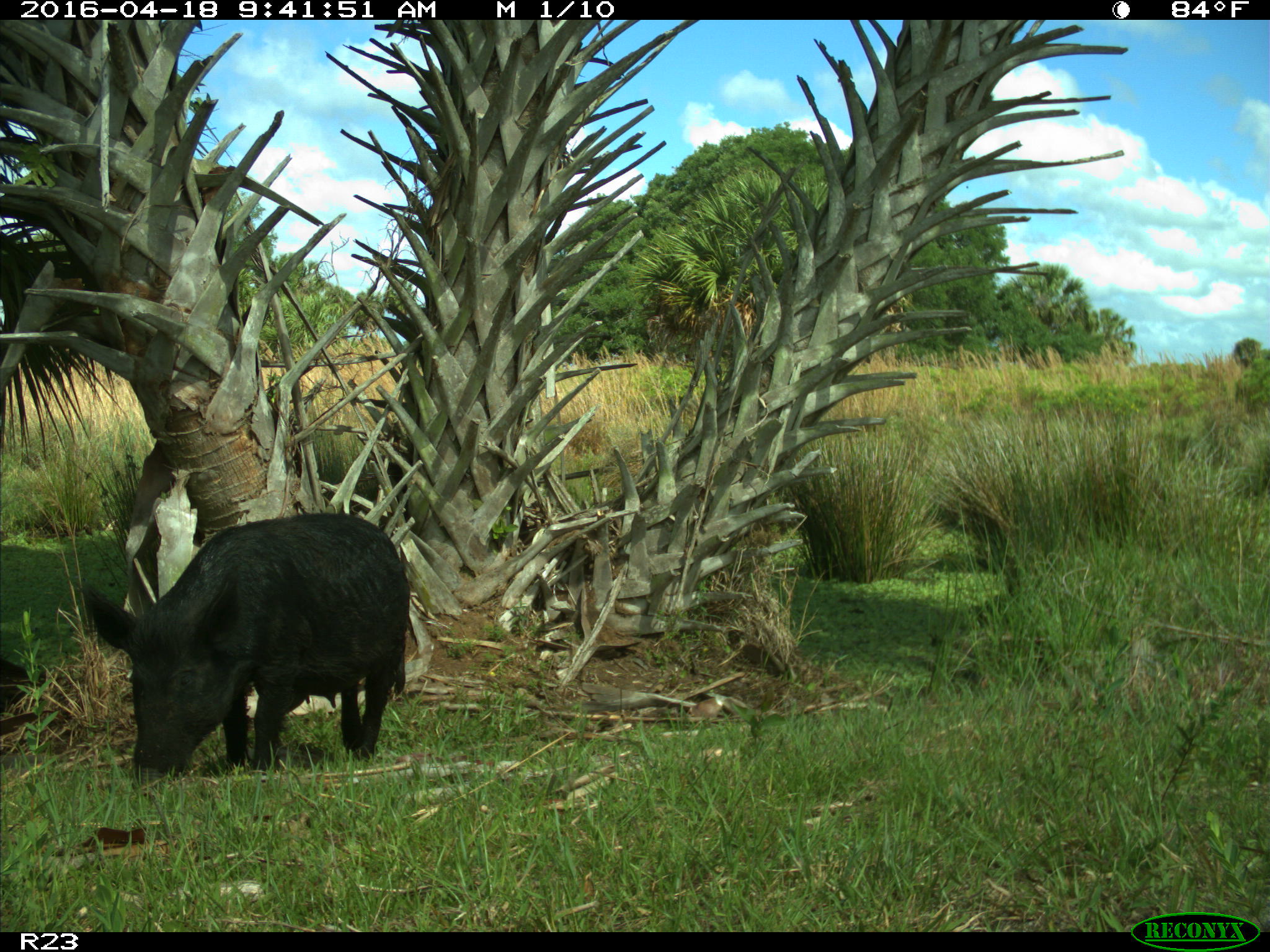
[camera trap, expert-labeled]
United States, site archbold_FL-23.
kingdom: Animalia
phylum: Chordata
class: Mammalia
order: Artiodactyla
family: Suidae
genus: Sus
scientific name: Sus scrofa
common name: wild boar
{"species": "Sus scrofa (wild boar)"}